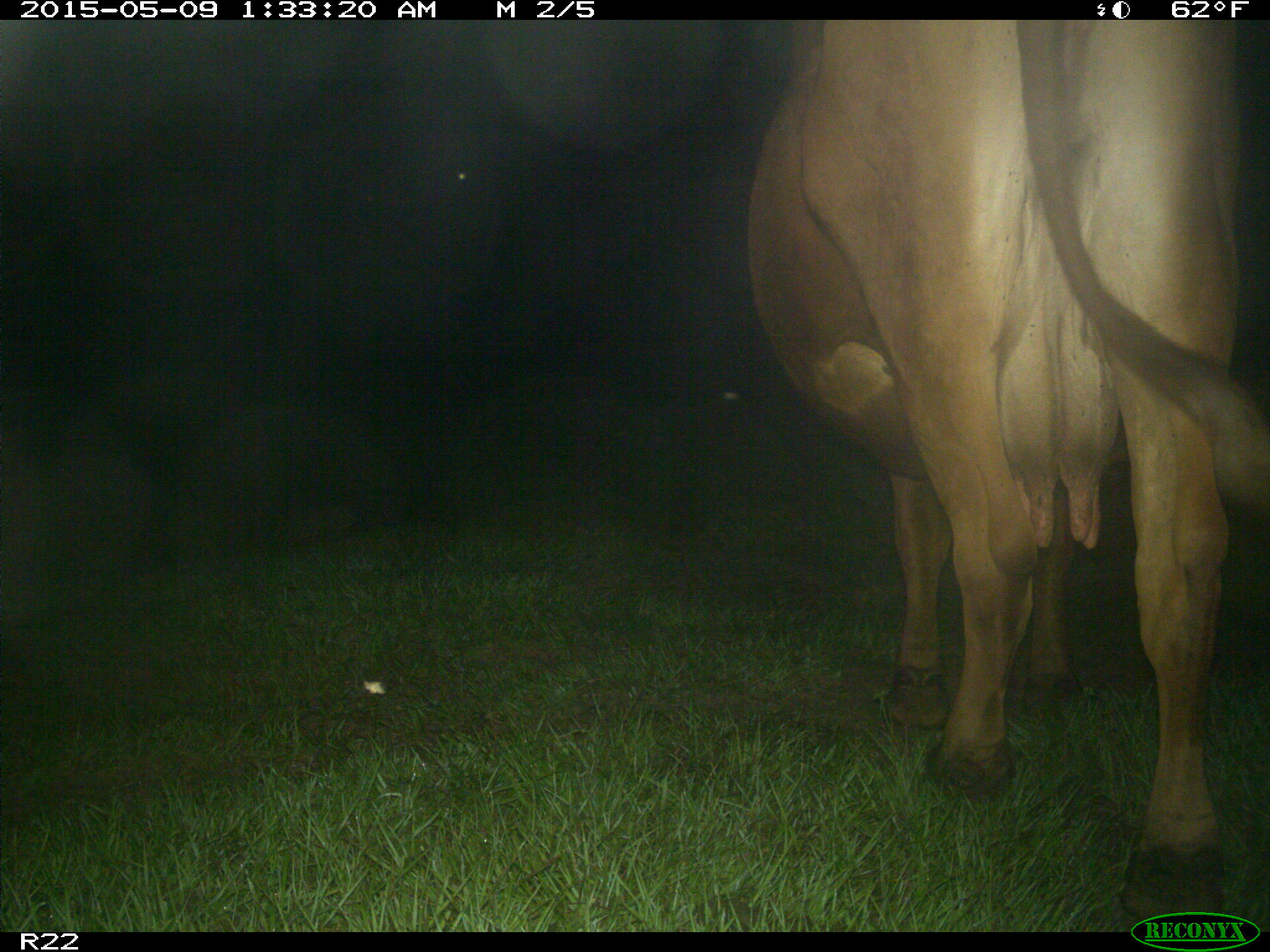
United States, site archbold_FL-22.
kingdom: Animalia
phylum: Chordata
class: Mammalia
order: Artiodactyla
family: Bovidae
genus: Bos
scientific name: Bos taurus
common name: domestic cow